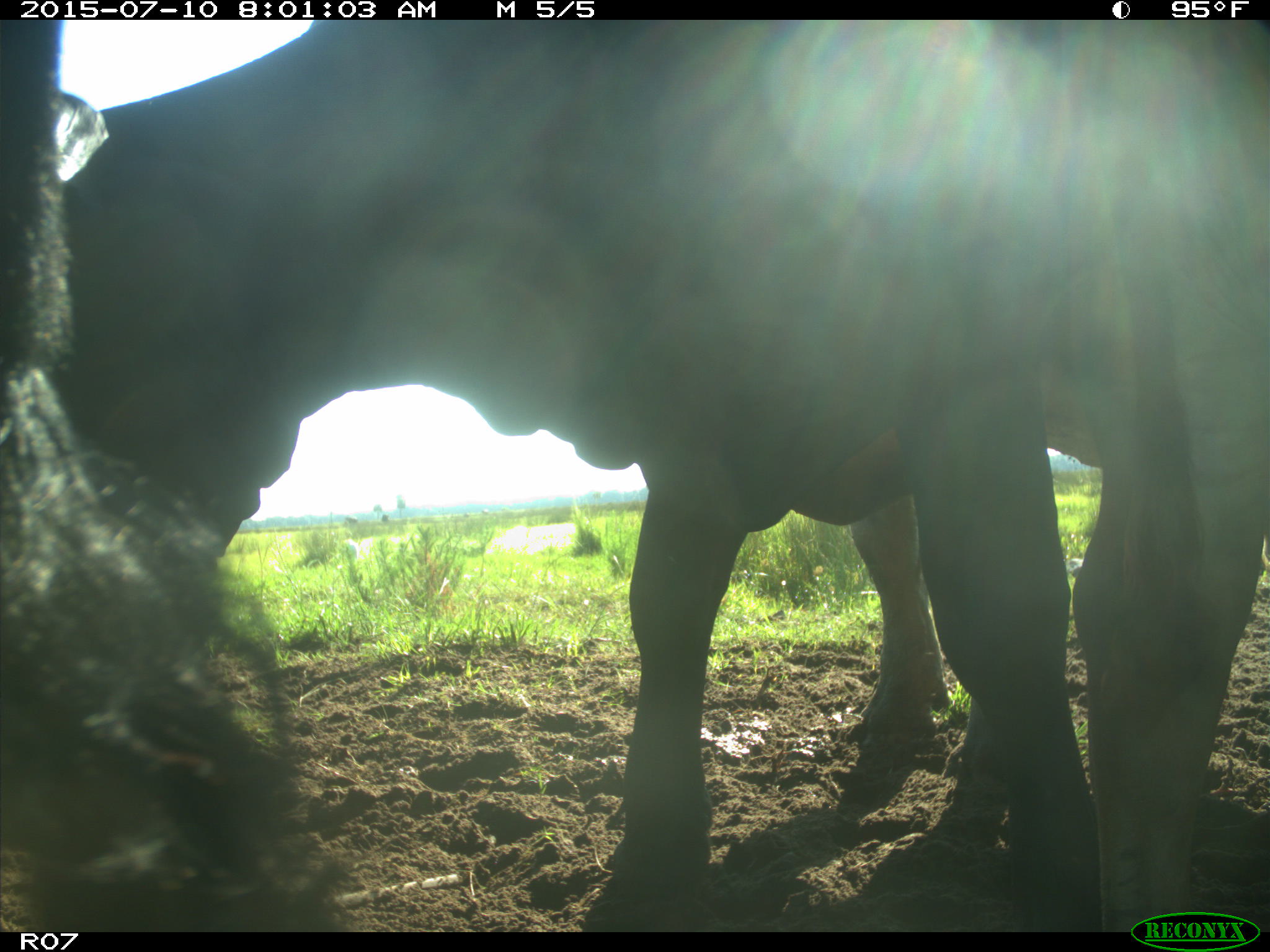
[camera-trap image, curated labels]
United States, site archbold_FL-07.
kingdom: Animalia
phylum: Chordata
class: Mammalia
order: Artiodactyla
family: Bovidae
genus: Bos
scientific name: Bos taurus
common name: domestic cow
Bos taurus (domestic cow).